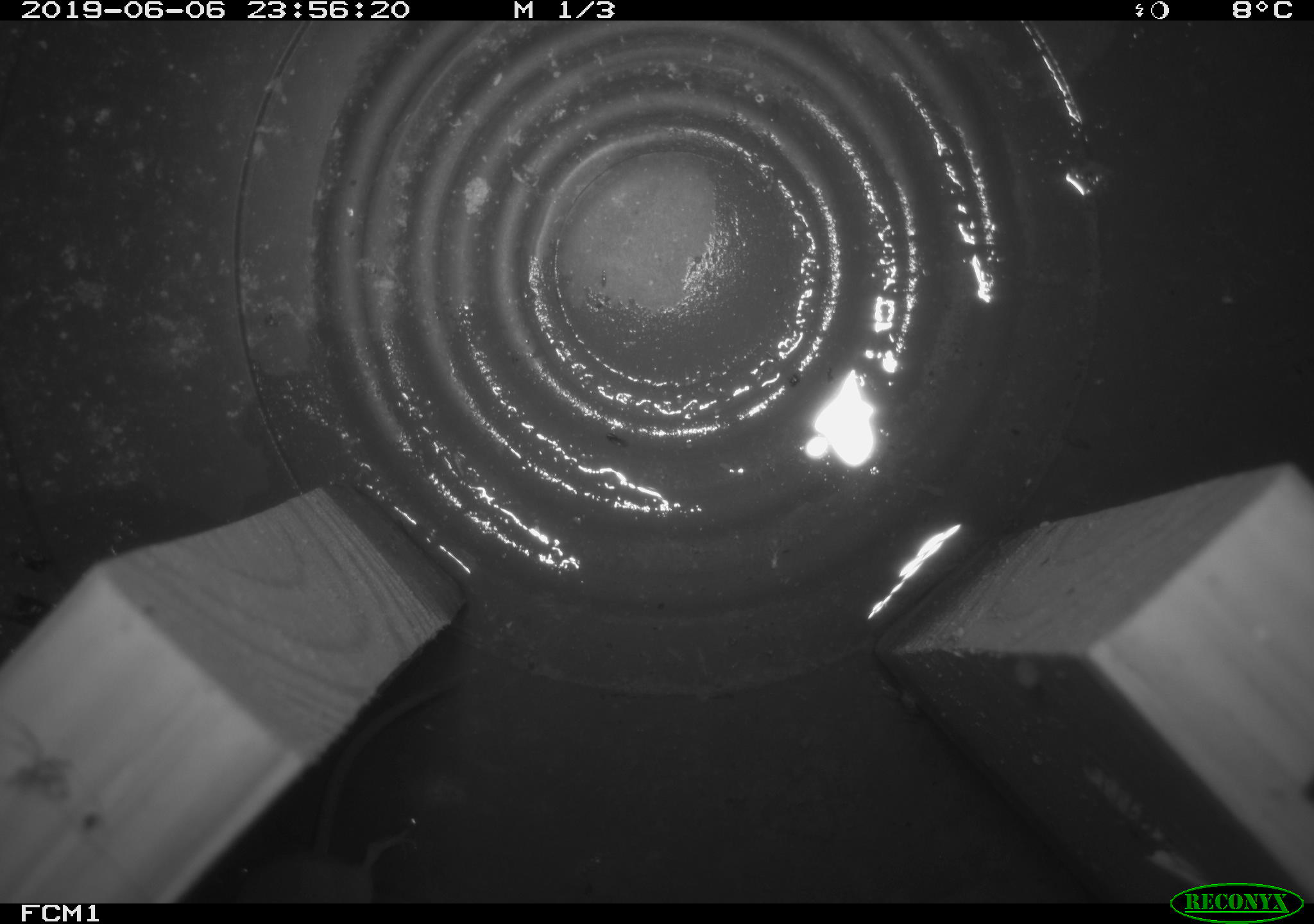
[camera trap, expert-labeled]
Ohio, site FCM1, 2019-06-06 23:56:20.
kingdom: Animalia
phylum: Chordata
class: Mammalia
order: Eulipotyphla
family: Soricidae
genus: Sorex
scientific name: Sorex cinereus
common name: masked shrew